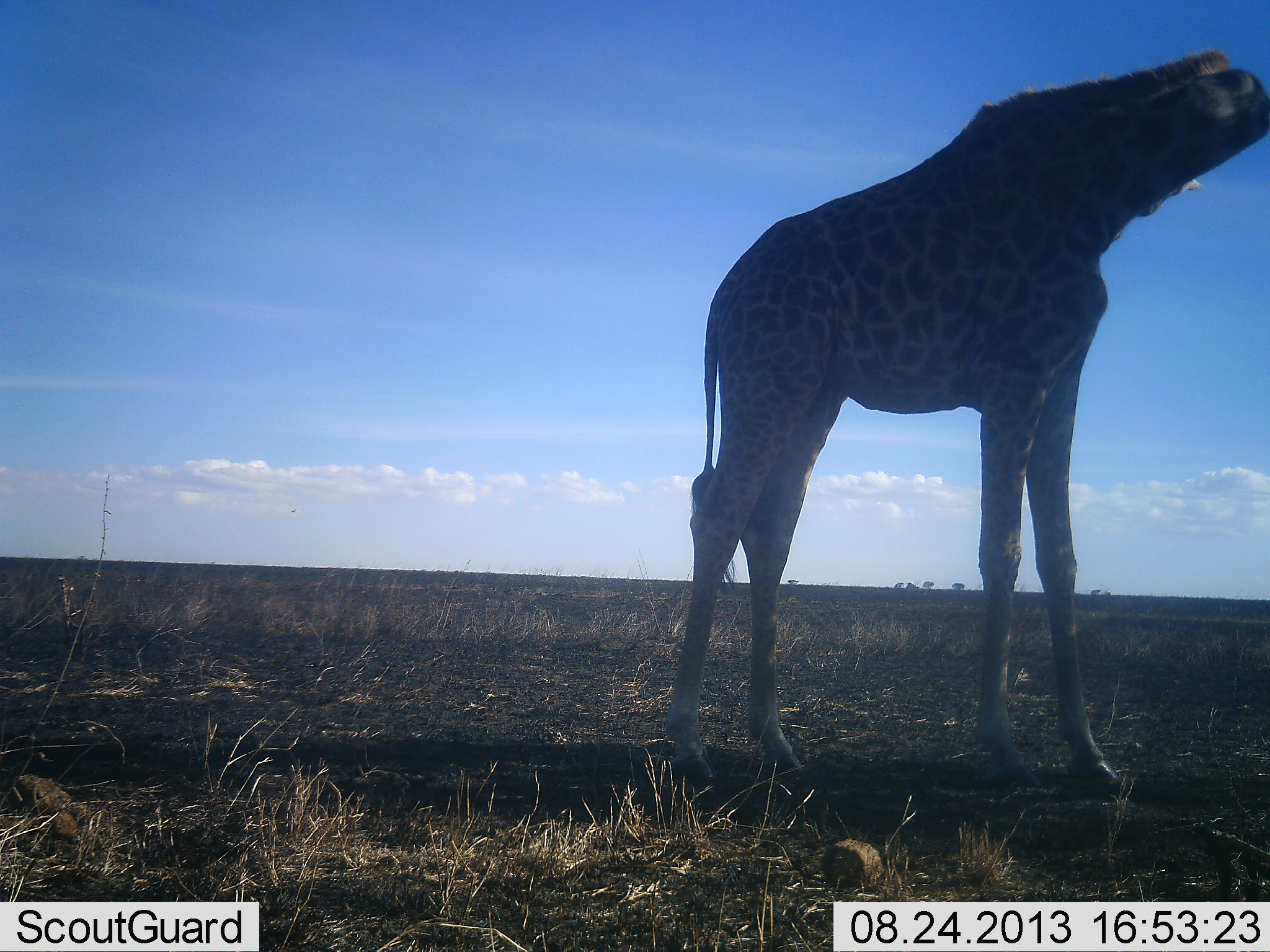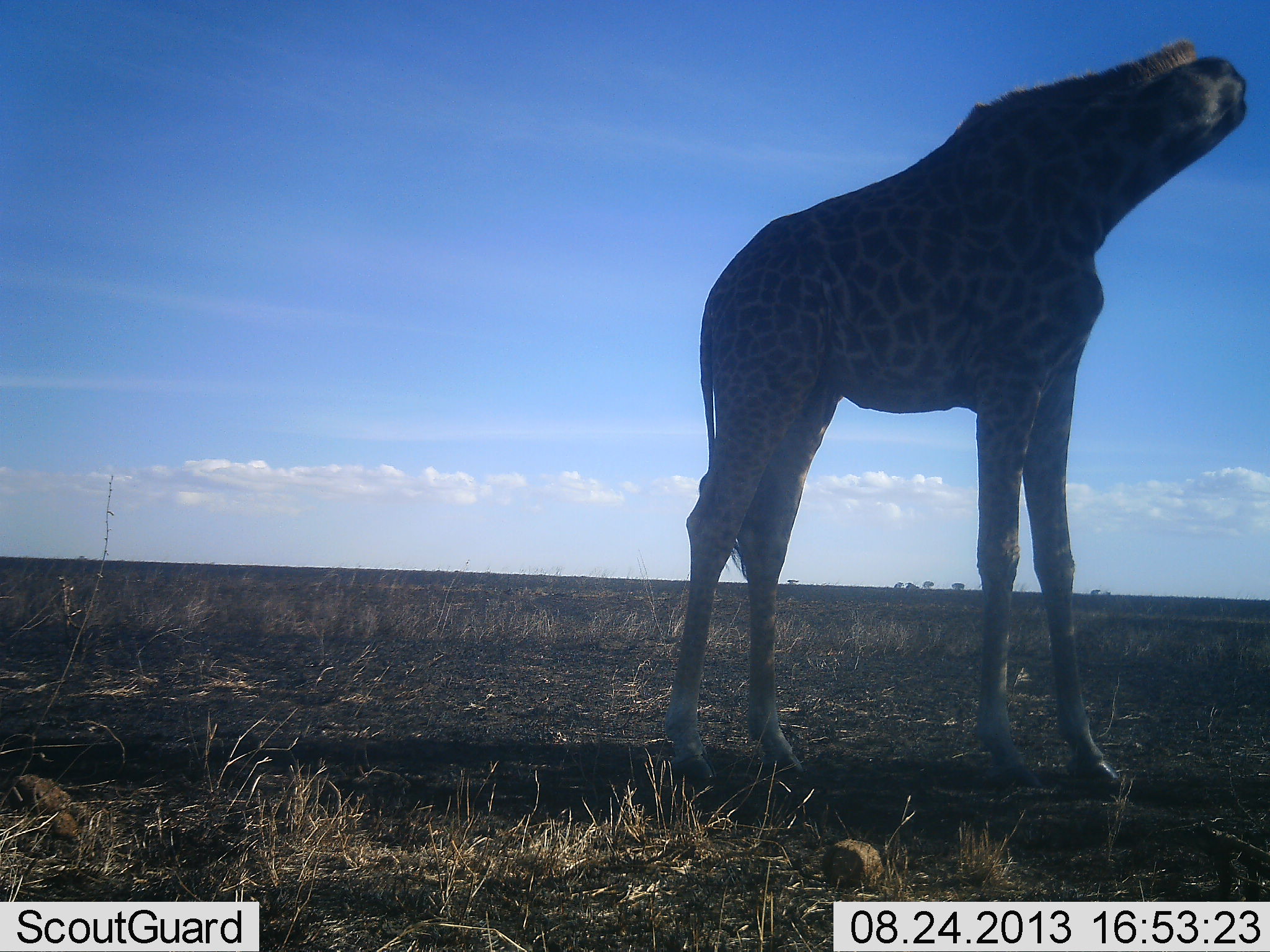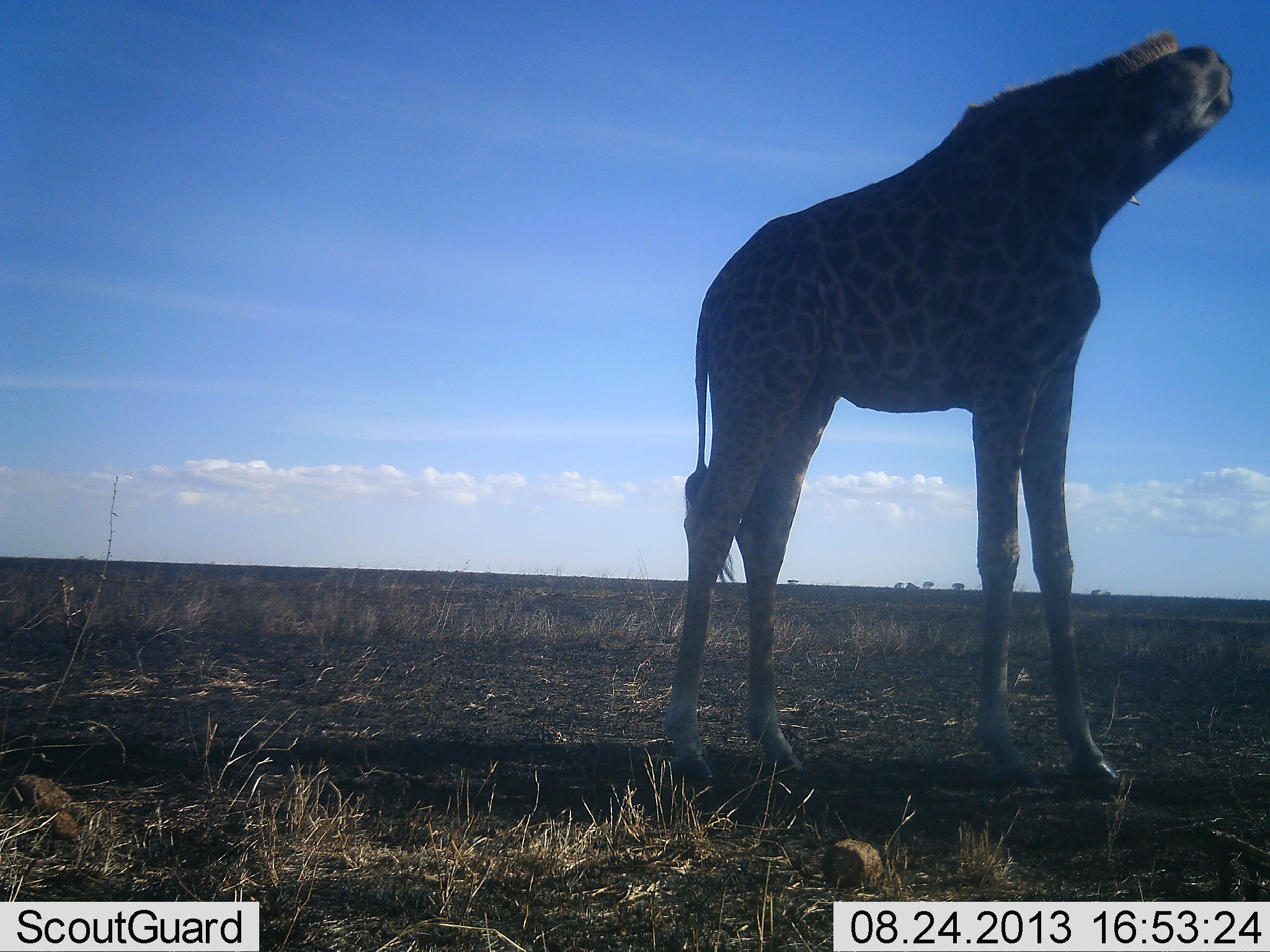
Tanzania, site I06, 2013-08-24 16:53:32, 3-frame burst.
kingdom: Animalia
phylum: Chordata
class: Mammalia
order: Artiodactyla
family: Giraffidae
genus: Giraffa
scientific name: Giraffa camelopardalis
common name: giraffe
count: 1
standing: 88%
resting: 0%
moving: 4%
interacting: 8%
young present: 0%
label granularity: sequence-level